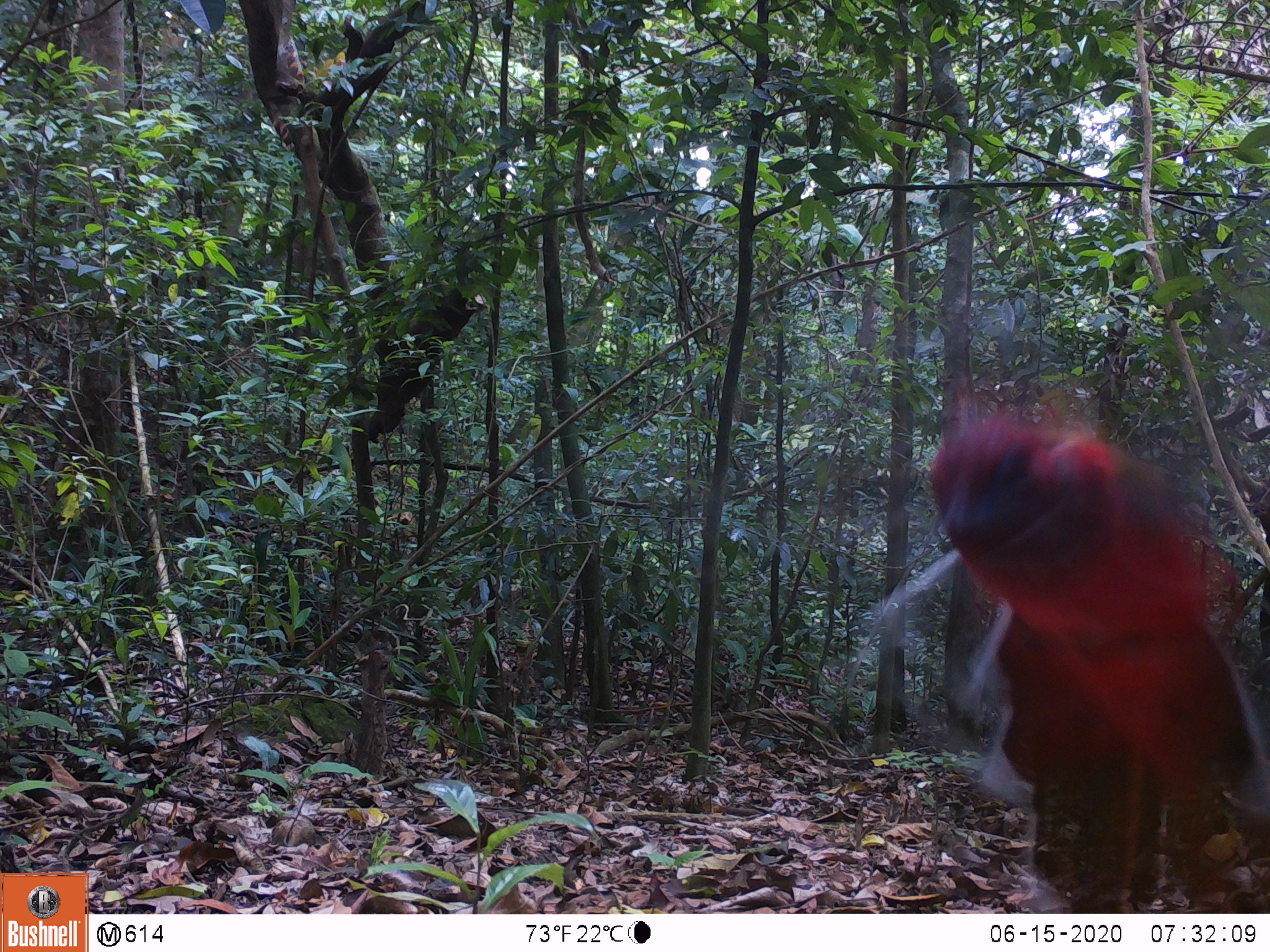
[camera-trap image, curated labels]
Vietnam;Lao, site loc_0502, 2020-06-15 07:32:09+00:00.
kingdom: Animalia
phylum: Chordata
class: Aves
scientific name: Aves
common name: bird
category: unidentified bird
Unidentified bird (bird) (Aves). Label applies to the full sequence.